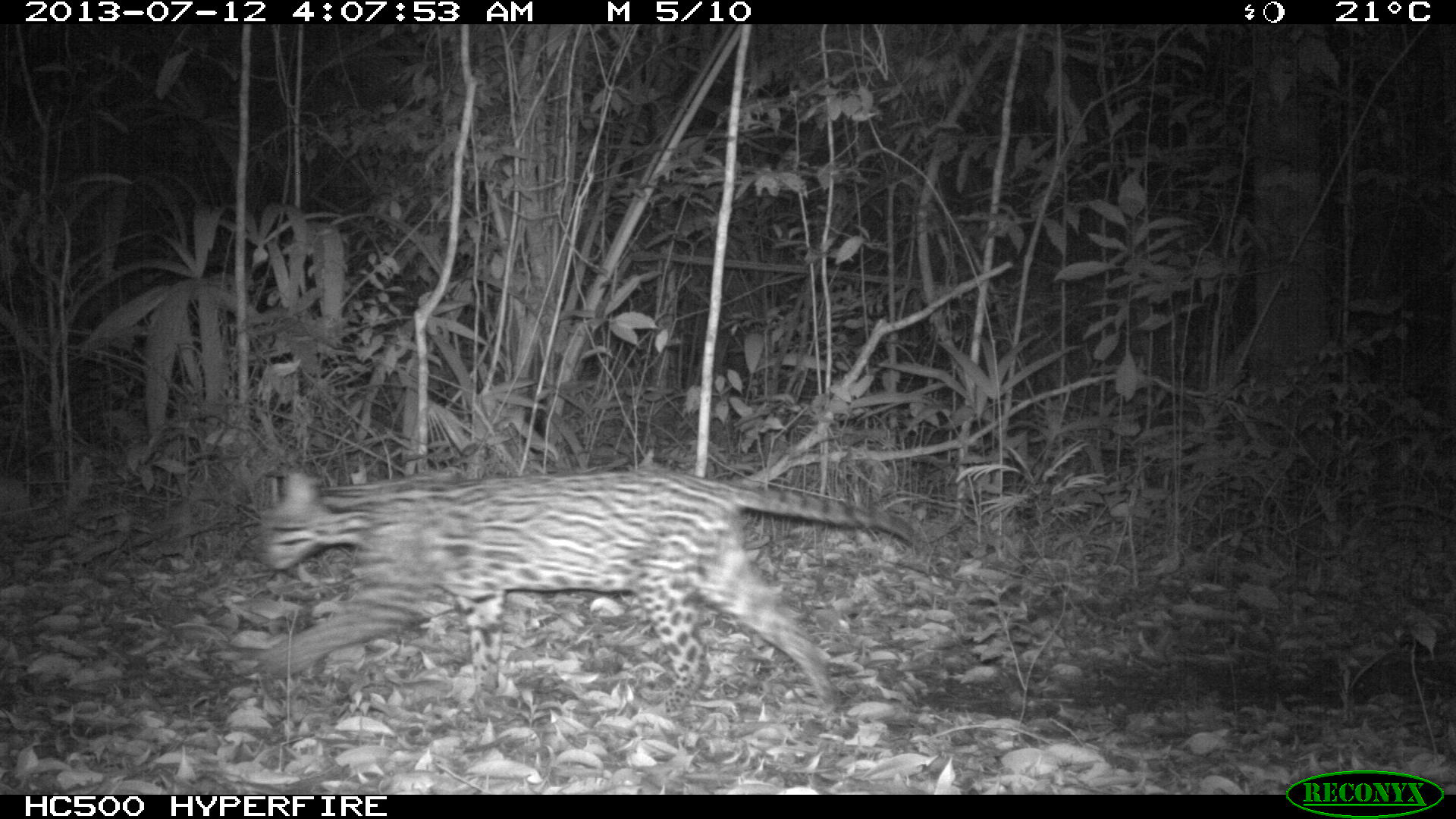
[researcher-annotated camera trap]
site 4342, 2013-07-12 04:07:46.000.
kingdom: Animalia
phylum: Chordata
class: Mammalia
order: Carnivora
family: Felidae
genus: Leopardus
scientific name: Leopardus pardalis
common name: ocelot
Leopardus pardalis (ocelot), count 1, sex male.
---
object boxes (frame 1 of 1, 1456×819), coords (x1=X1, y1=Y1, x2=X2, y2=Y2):
leopardus pardalis: (x1=252, y1=464, x2=926, y2=742)